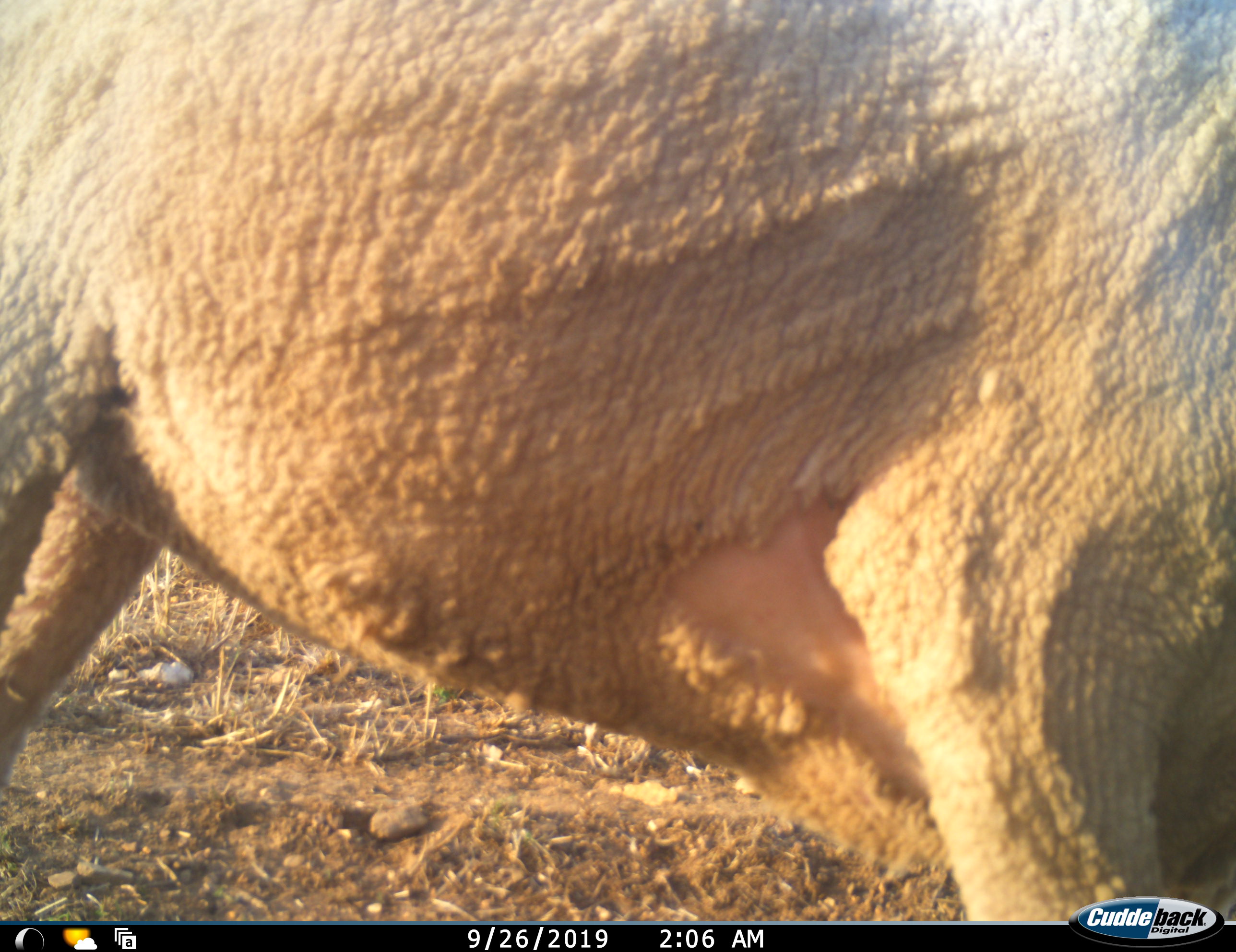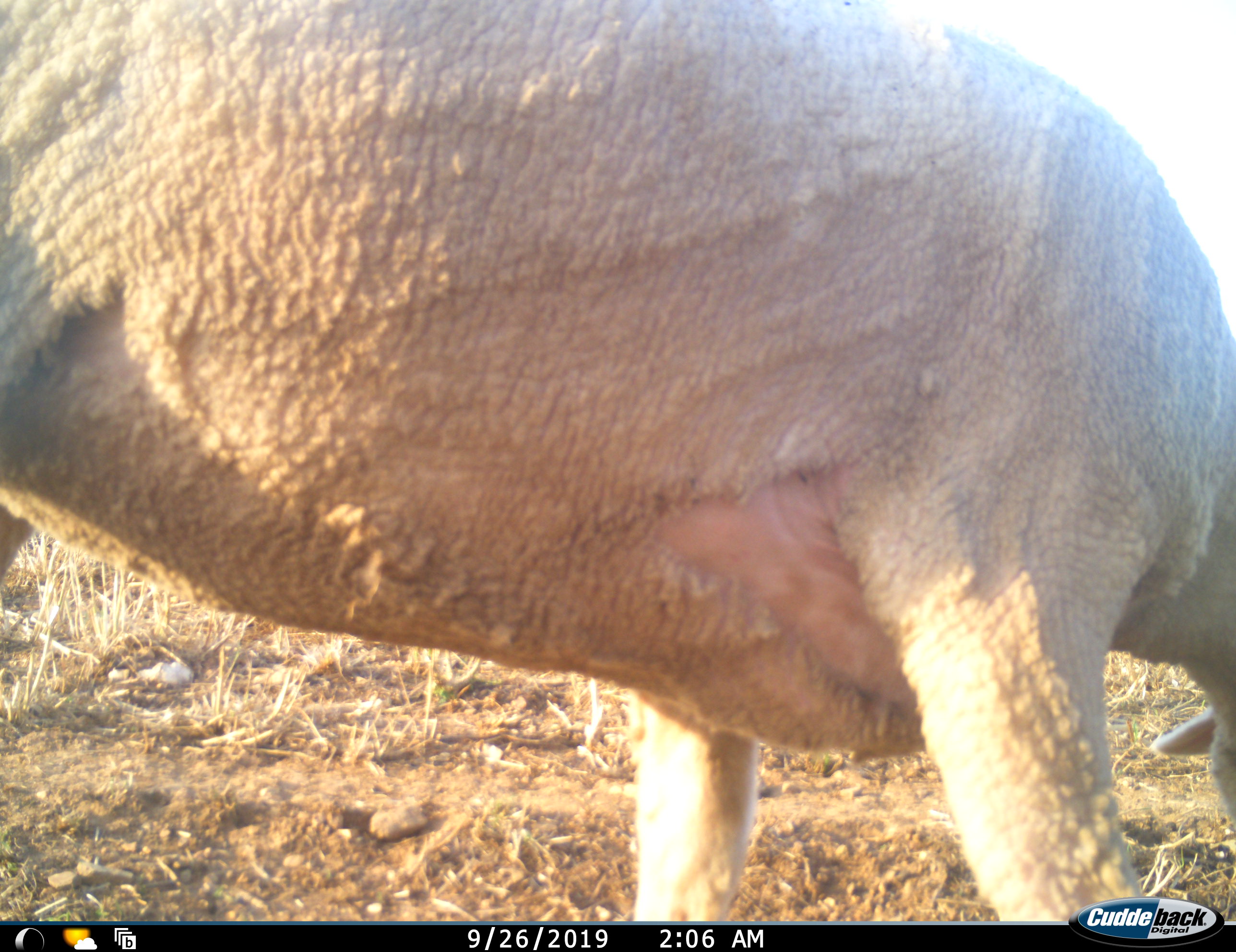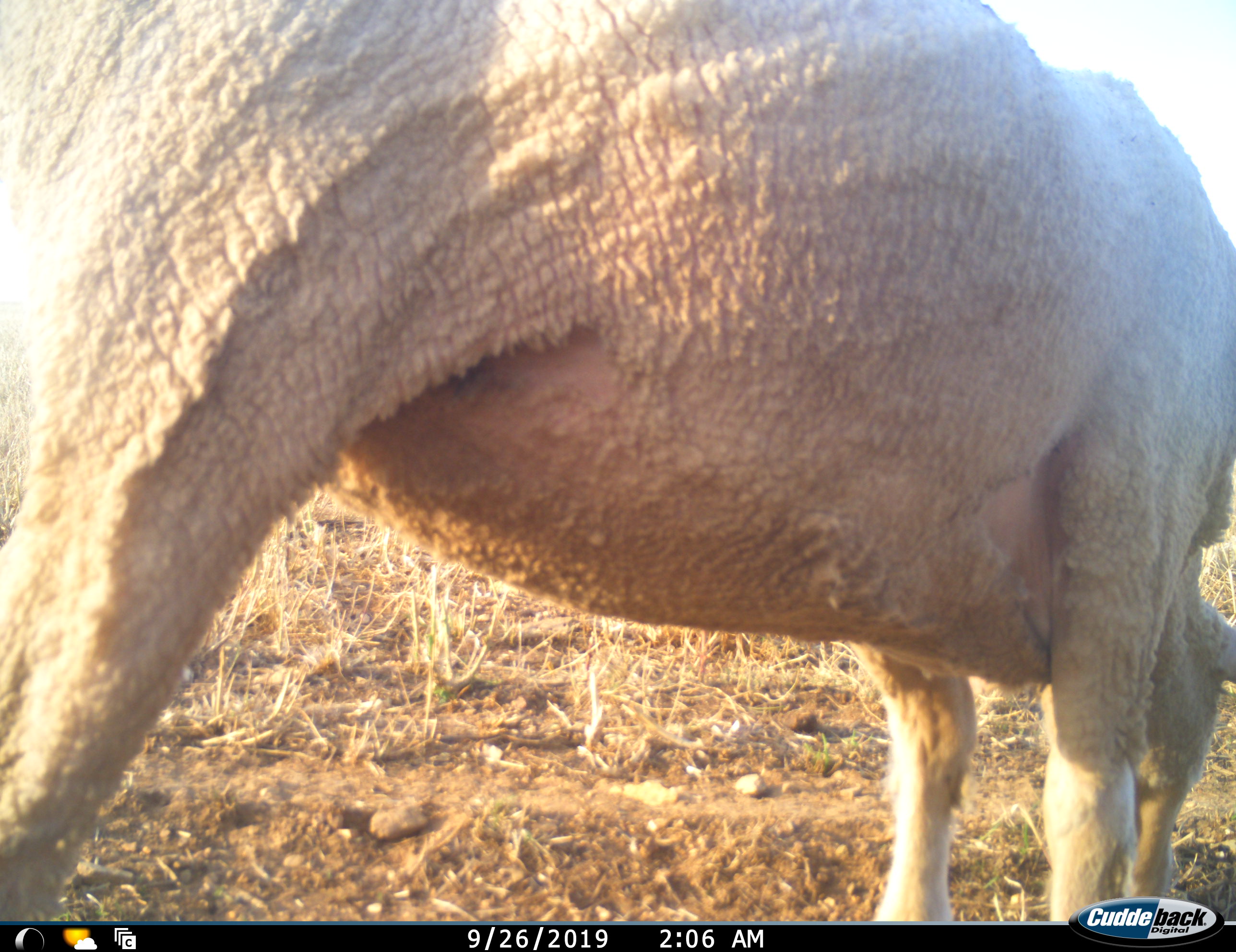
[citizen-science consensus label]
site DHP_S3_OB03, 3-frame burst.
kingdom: Animalia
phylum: Chordata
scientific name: Vertebrata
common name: domestic animal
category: domesticanimal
Domesticanimal (domestic animal) (Vertebrata), count 1. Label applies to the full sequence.